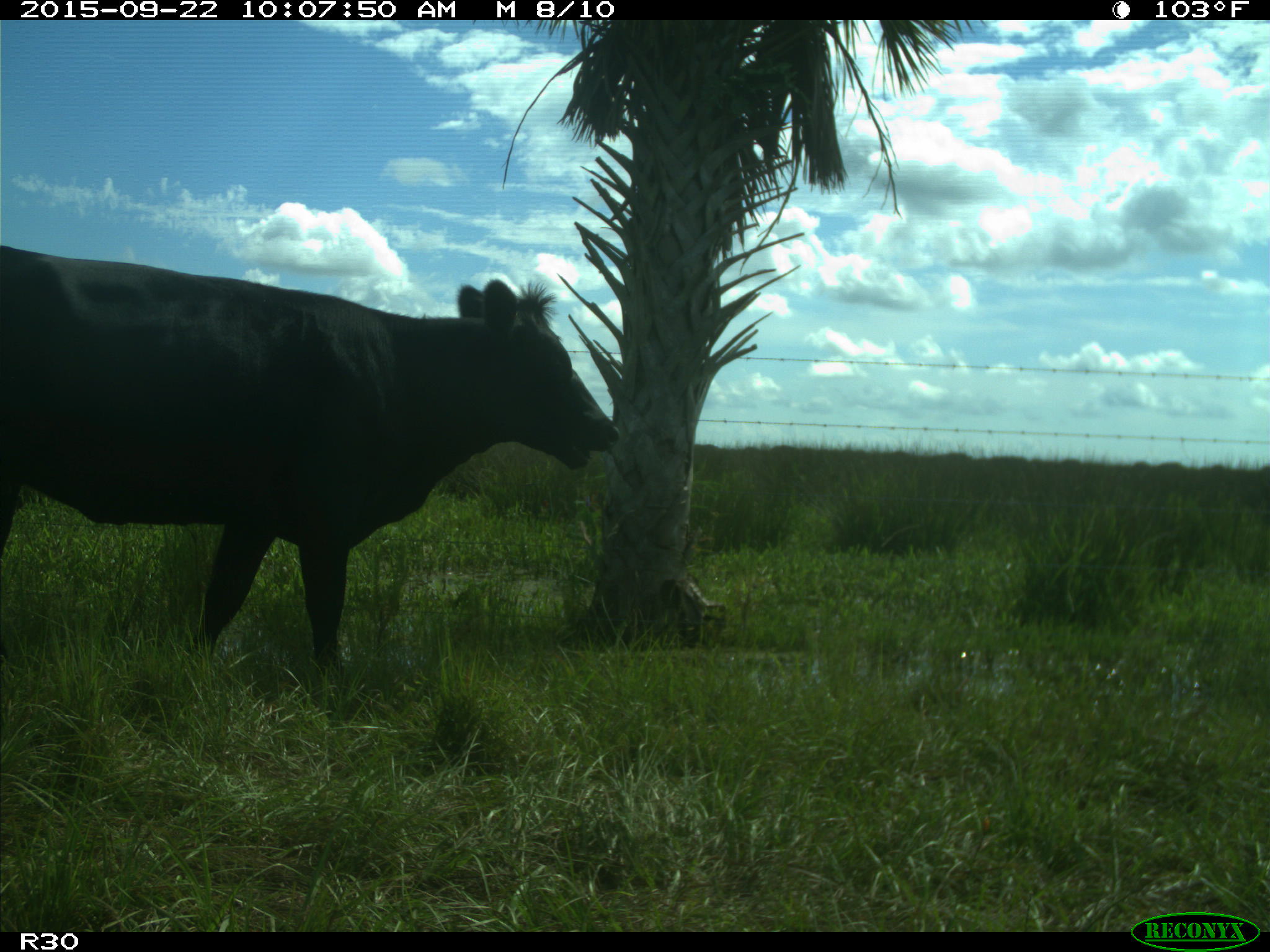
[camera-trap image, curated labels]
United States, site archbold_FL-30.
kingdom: Animalia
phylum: Chordata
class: Mammalia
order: Artiodactyla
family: Bovidae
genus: Bos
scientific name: Bos taurus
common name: domestic cow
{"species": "Bos taurus (domestic cow)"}